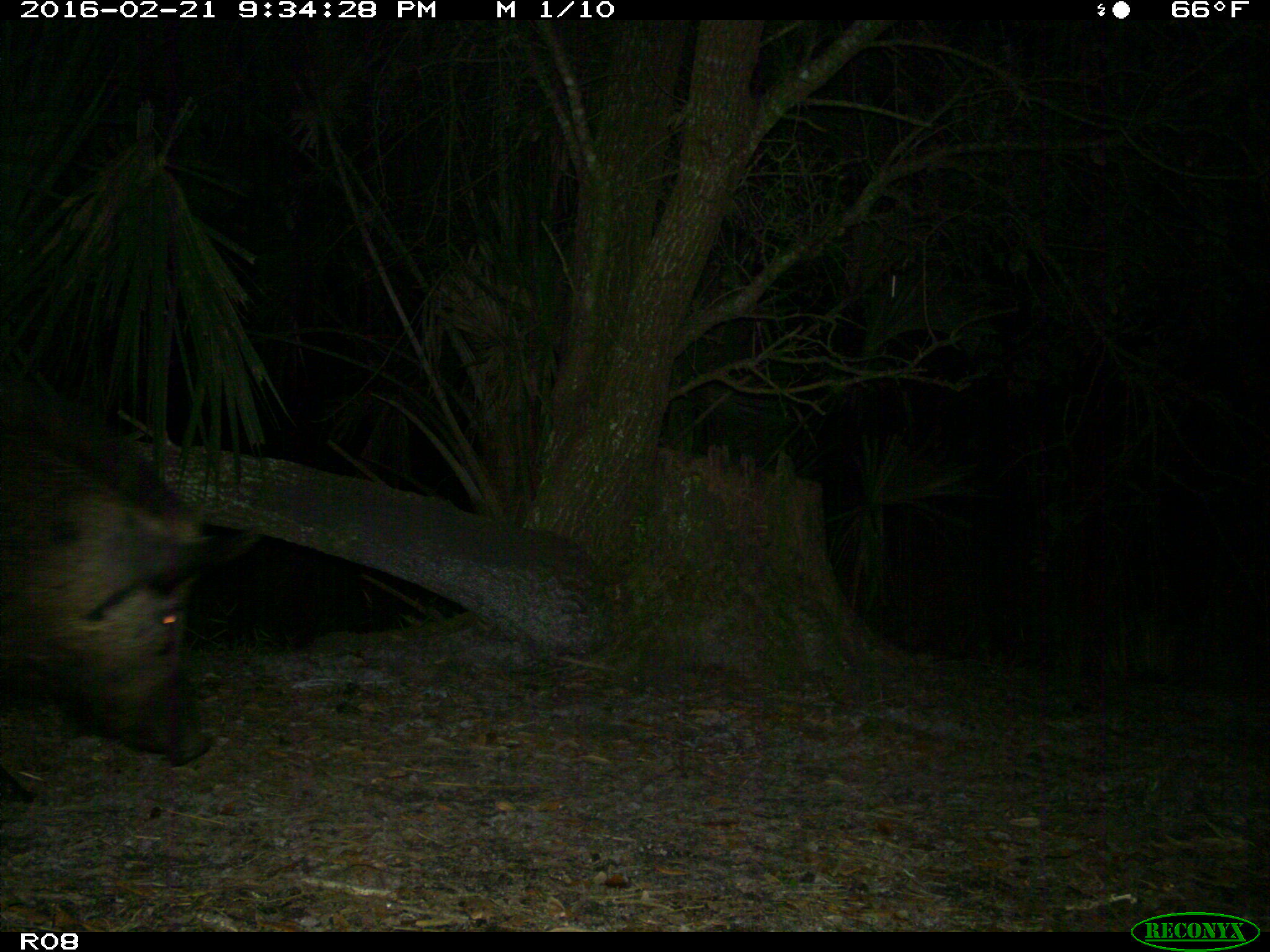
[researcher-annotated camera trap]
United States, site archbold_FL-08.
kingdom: Animalia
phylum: Chordata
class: Mammalia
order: Artiodactyla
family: Suidae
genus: Sus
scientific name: Sus scrofa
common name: wild boar